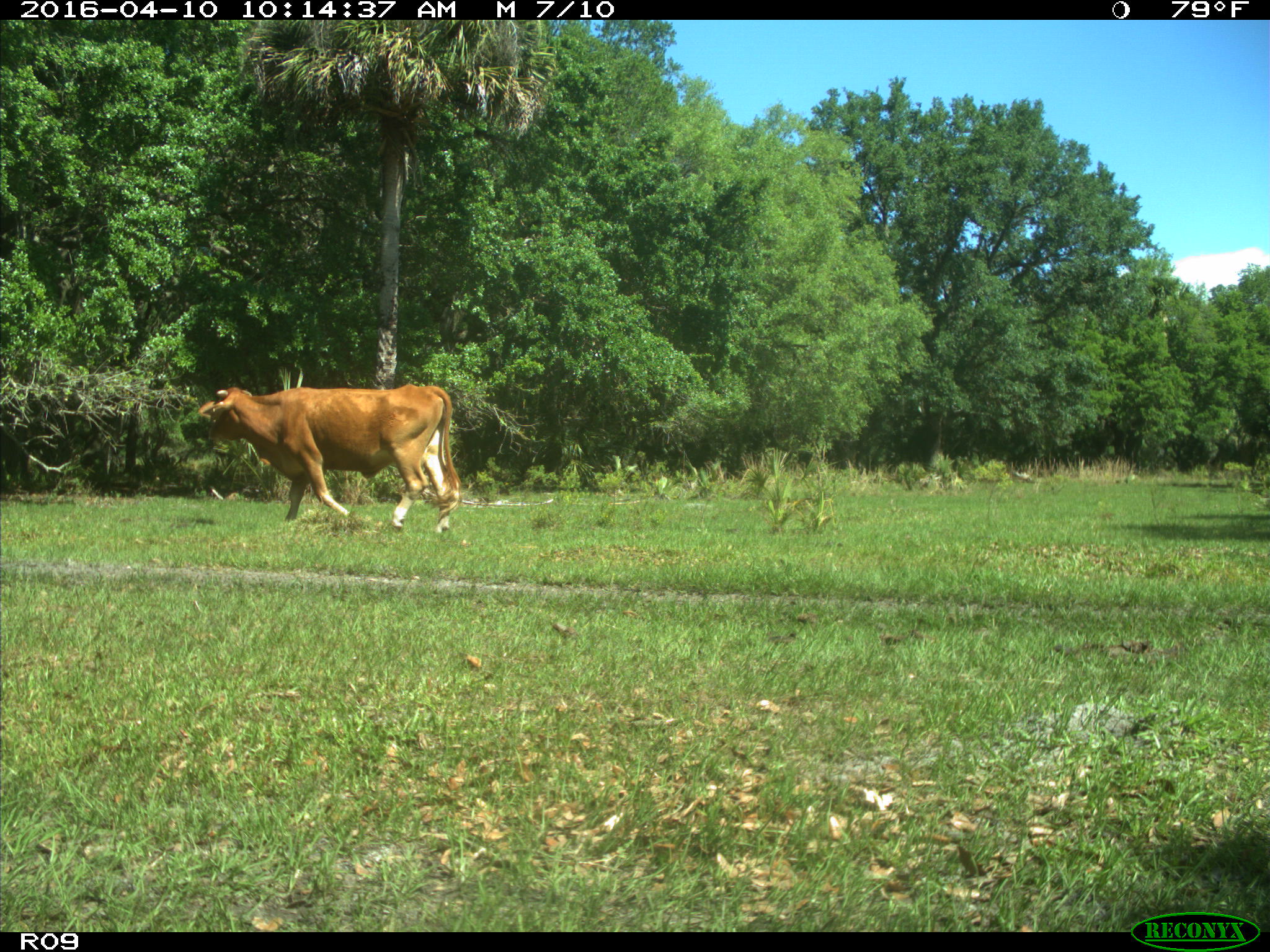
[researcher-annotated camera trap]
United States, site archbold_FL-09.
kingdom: Animalia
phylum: Chordata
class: Mammalia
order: Artiodactyla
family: Bovidae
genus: Bos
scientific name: Bos taurus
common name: domestic cow